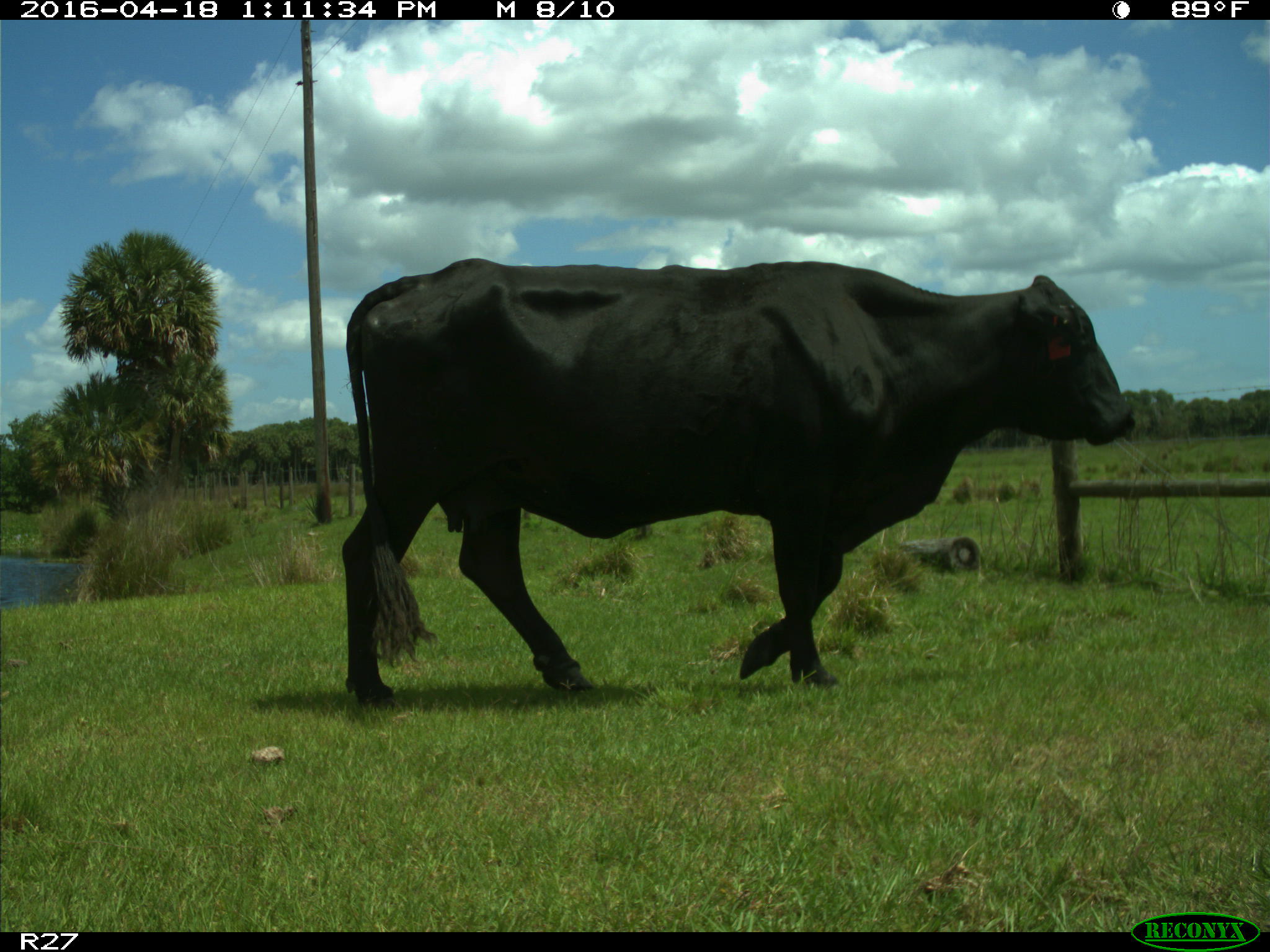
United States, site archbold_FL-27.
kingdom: Animalia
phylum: Chordata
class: Mammalia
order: Artiodactyla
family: Bovidae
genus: Bos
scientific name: Bos taurus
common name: domestic cow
Bos taurus (domestic cow).